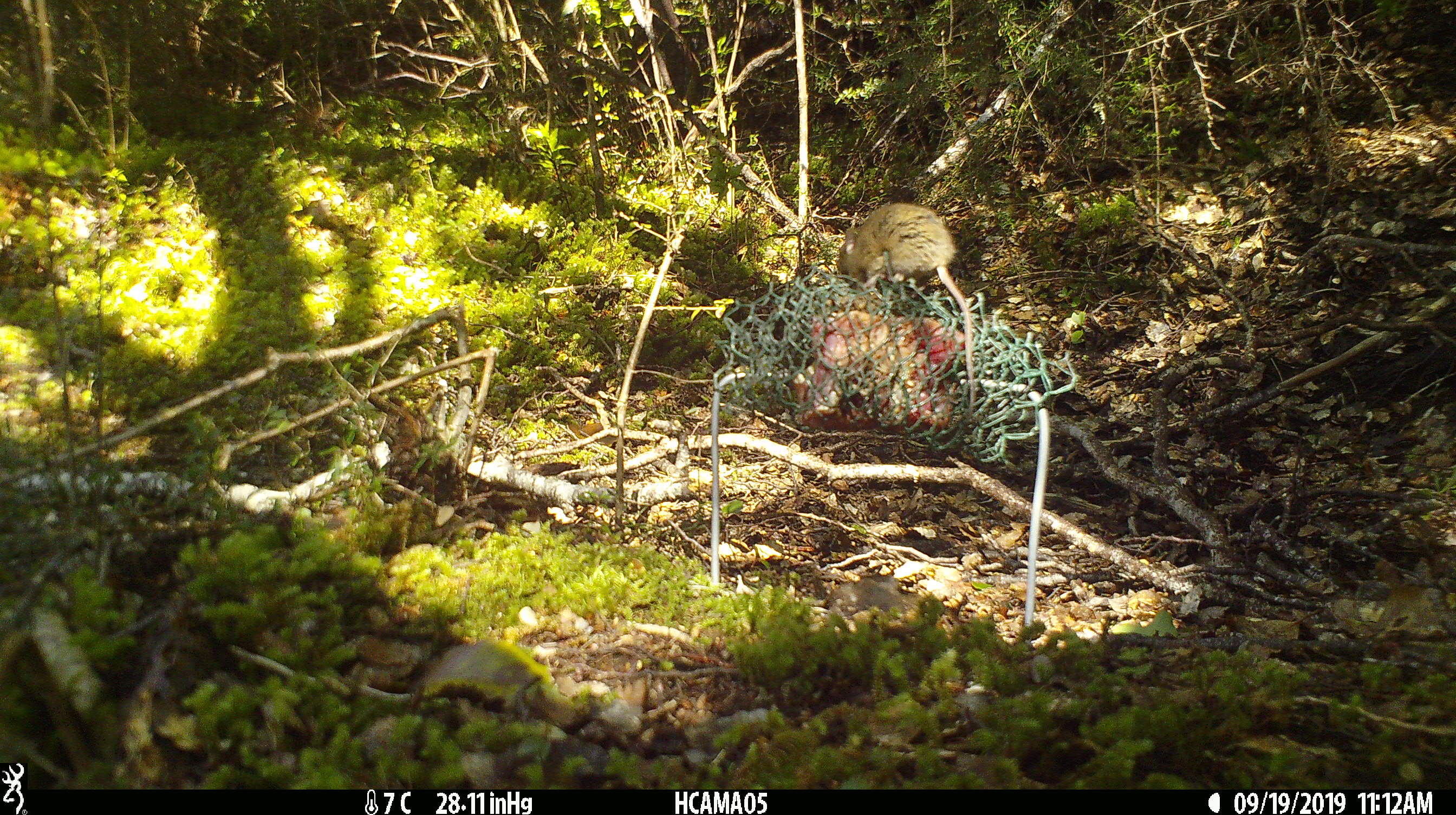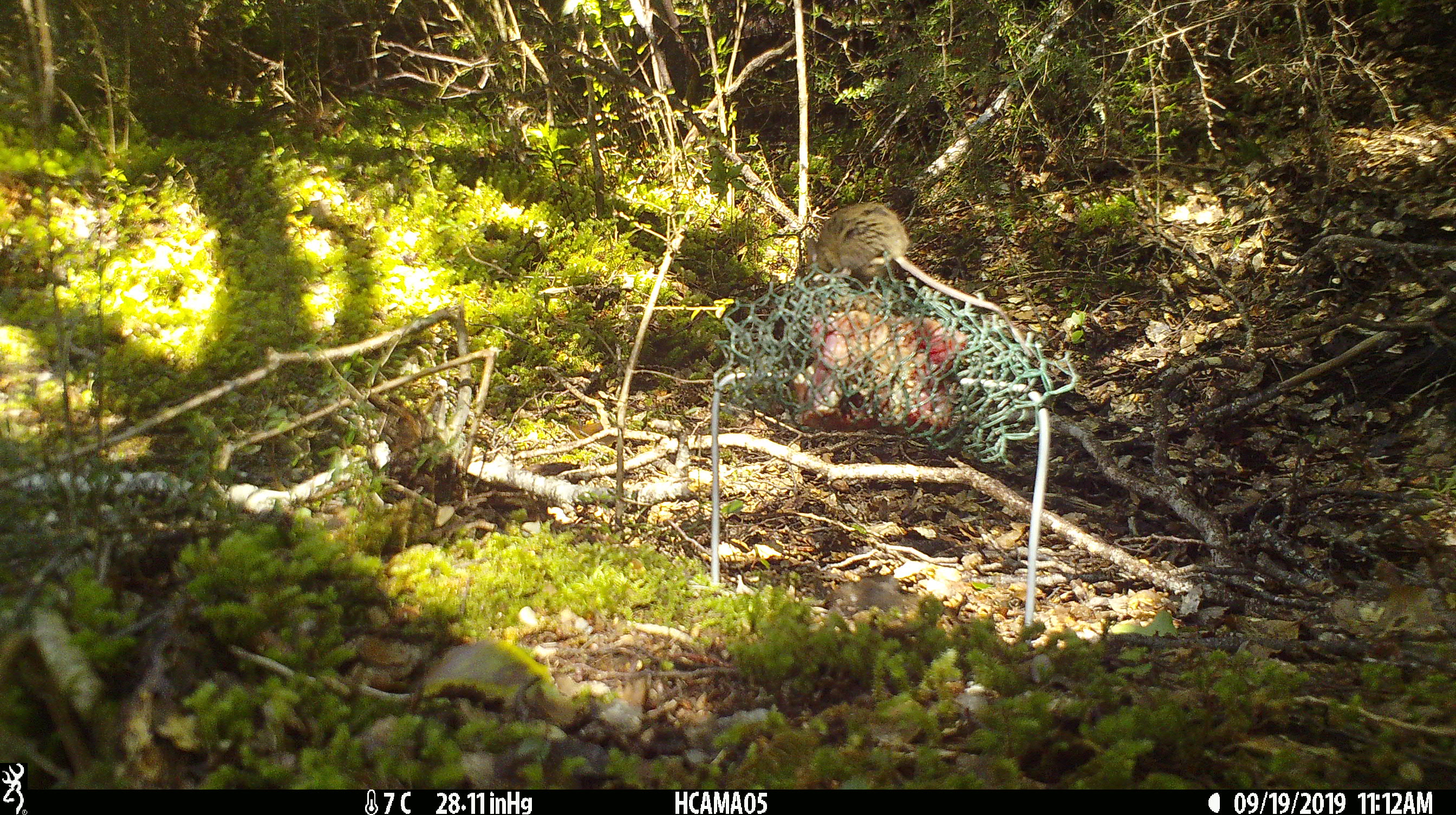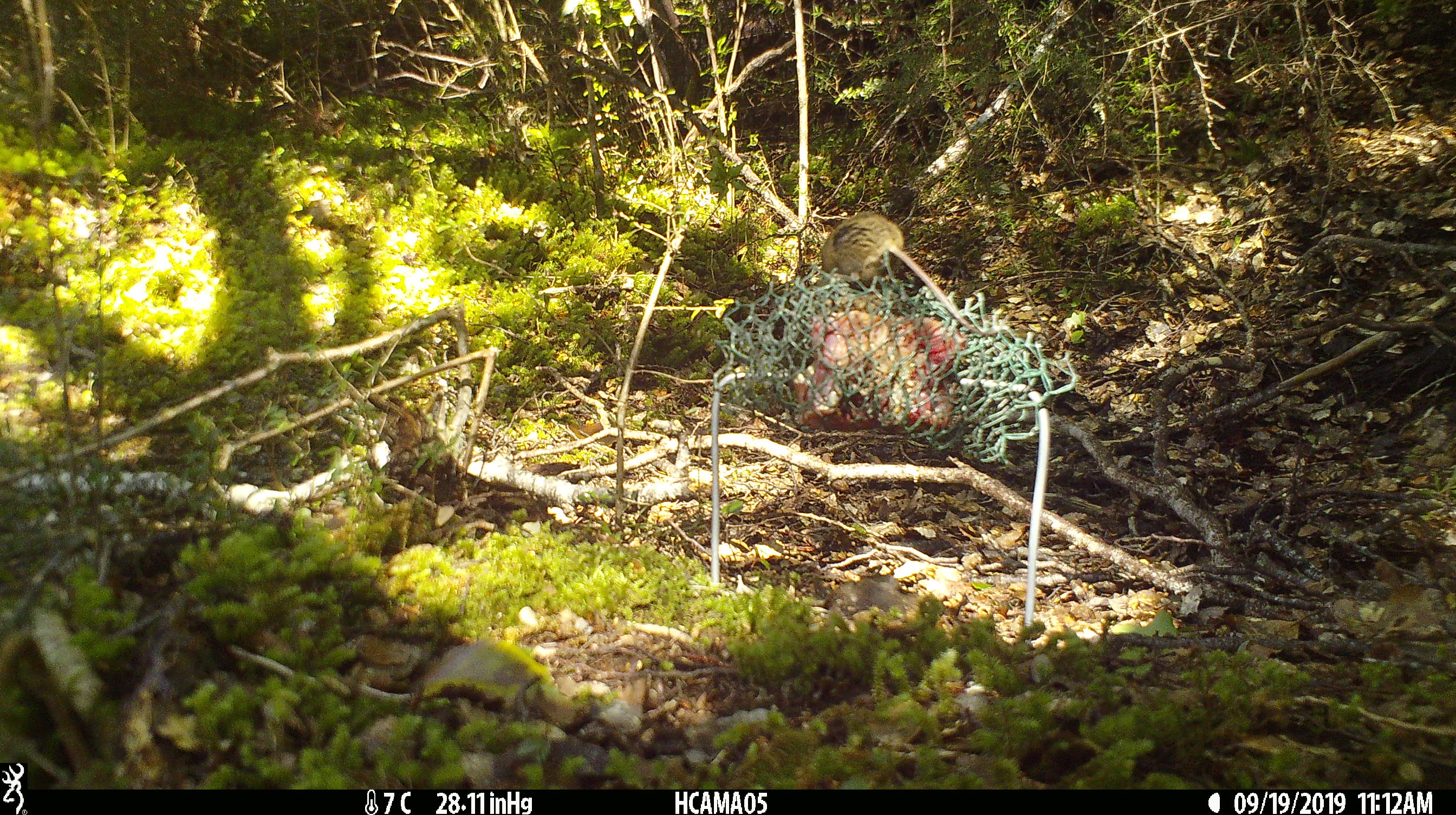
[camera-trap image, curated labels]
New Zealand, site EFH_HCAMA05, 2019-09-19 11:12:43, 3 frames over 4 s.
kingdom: Animalia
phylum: Chordata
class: Mammalia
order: Rodentia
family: Muridae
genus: Mus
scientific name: Mus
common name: mouse